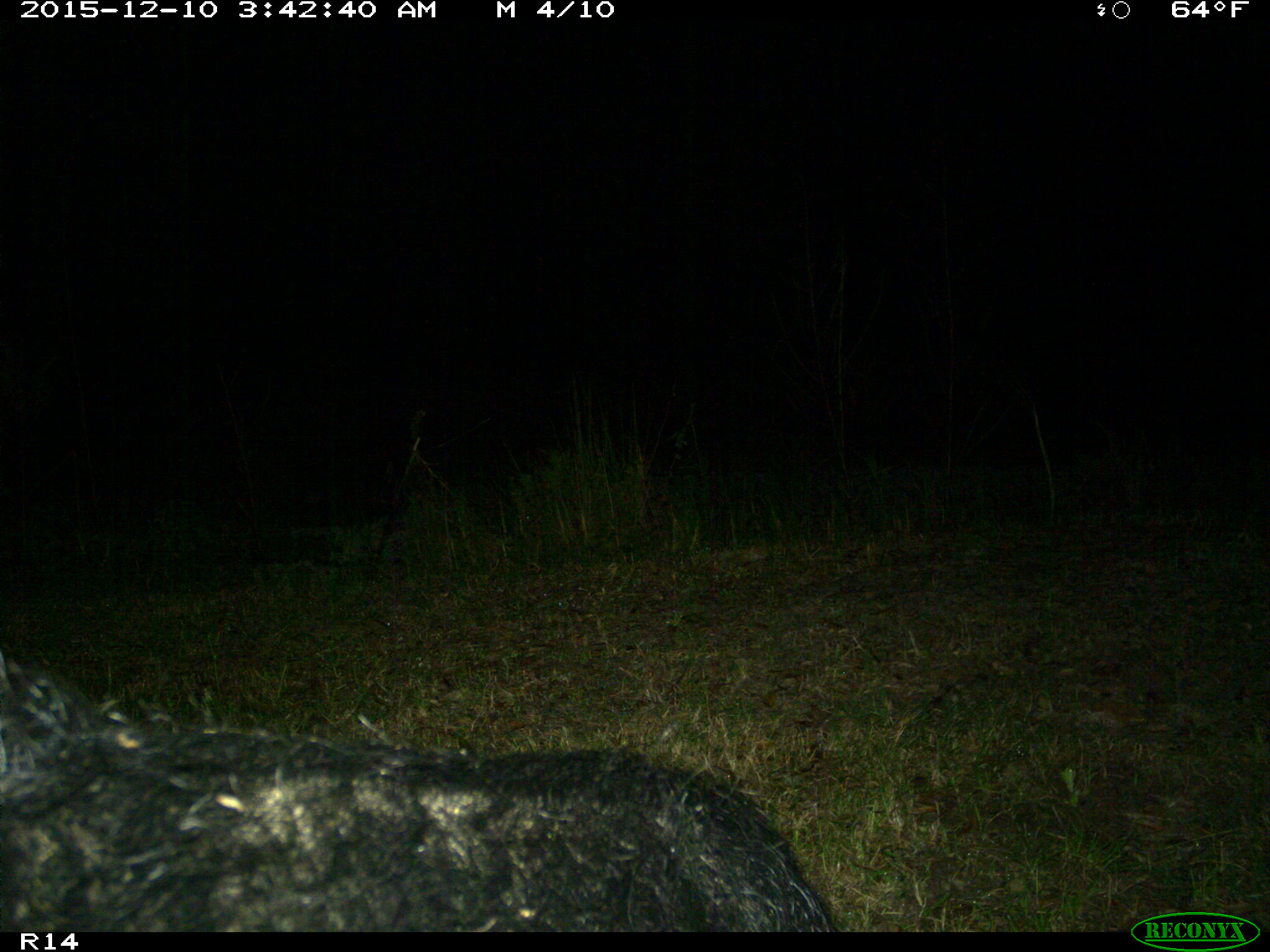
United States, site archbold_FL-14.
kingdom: Animalia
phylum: Chordata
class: Mammalia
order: Artiodactyla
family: Suidae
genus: Sus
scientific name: Sus scrofa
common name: wild boar